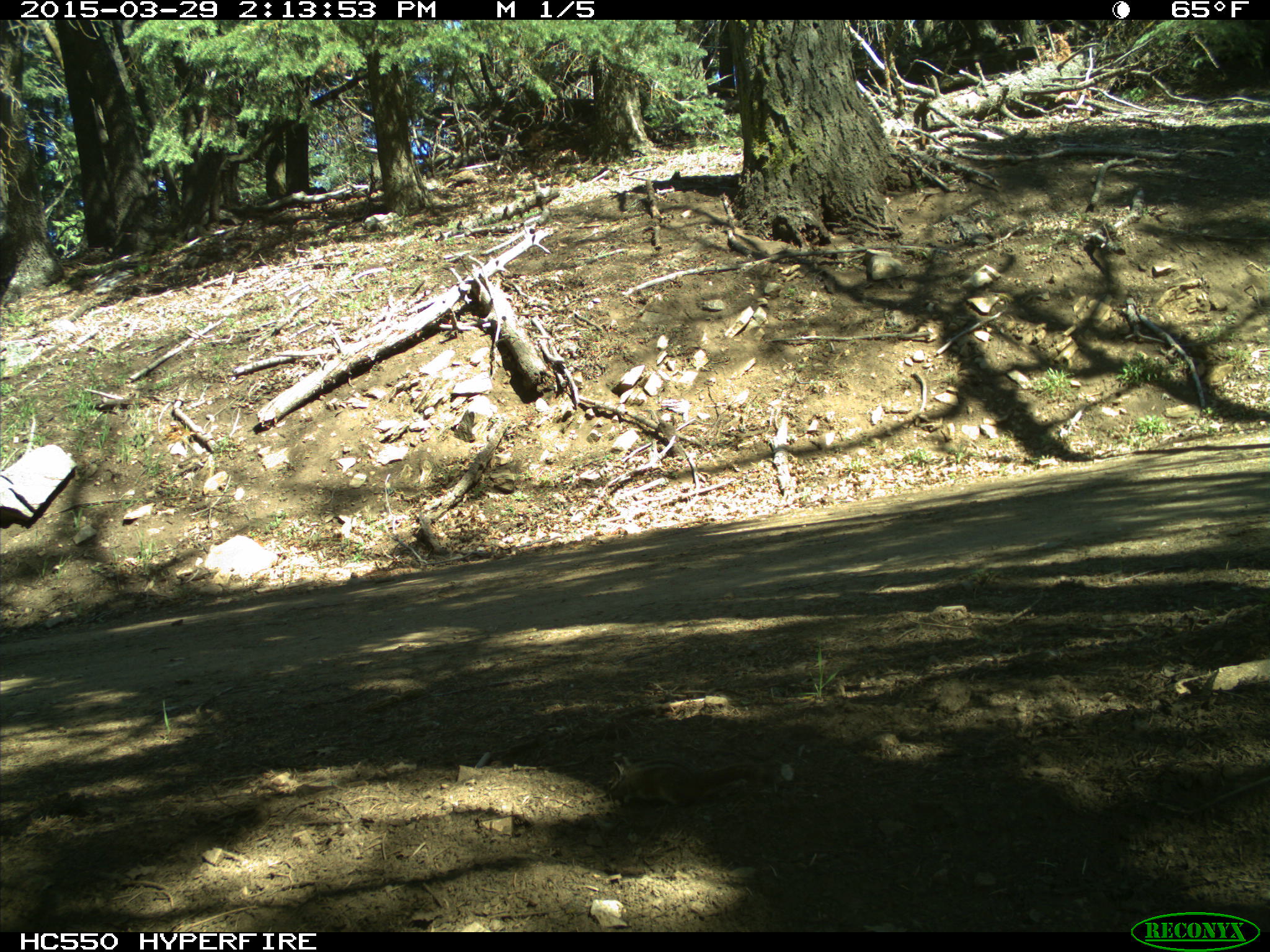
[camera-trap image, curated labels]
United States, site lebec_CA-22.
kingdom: Animalia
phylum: Chordata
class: Mammalia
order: Rodentia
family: Sciuridae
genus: Tamias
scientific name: Tamias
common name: chipmunk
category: unidentified chipmunk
Unidentified chipmunk (chipmunk) (Tamias).